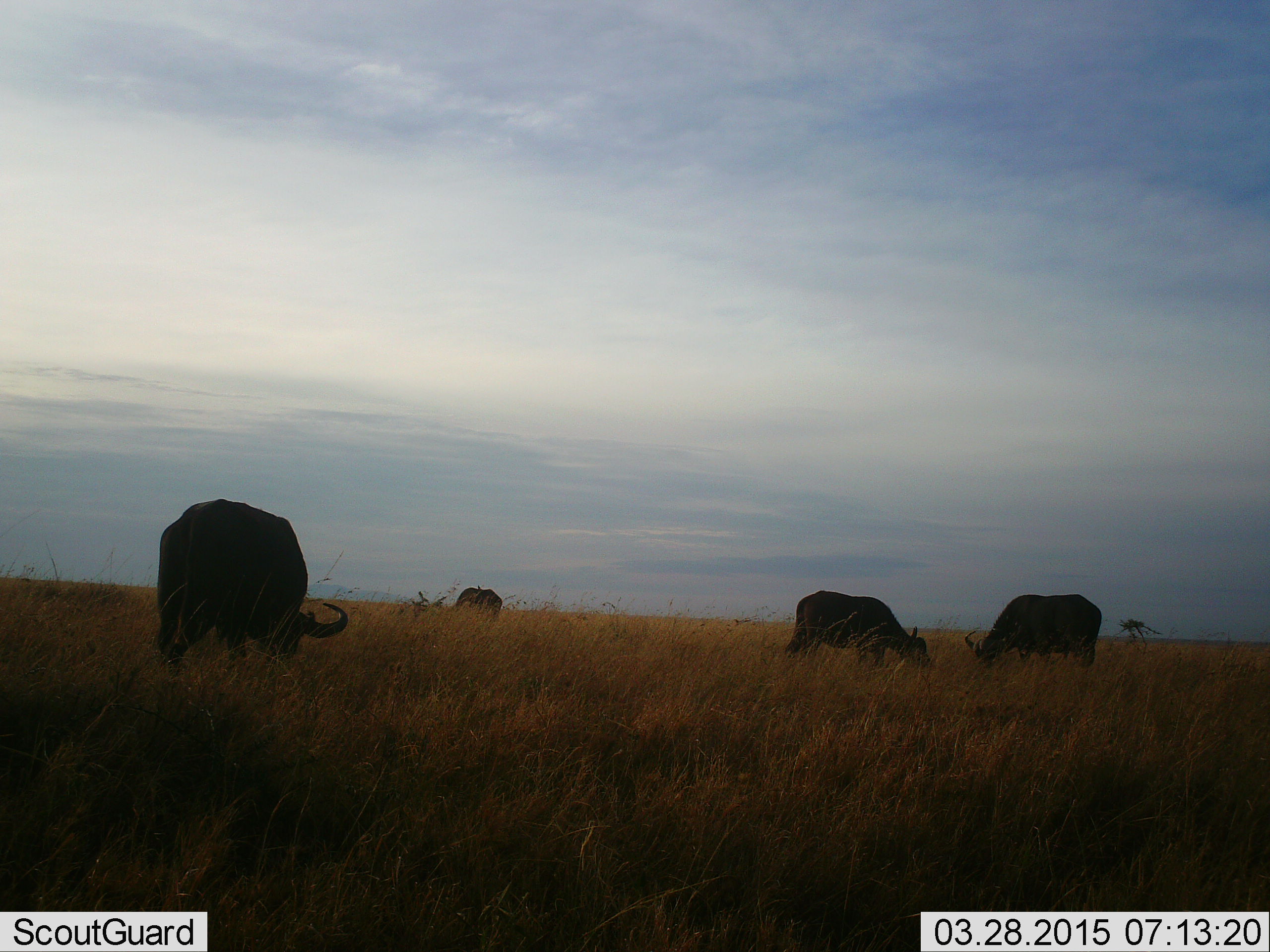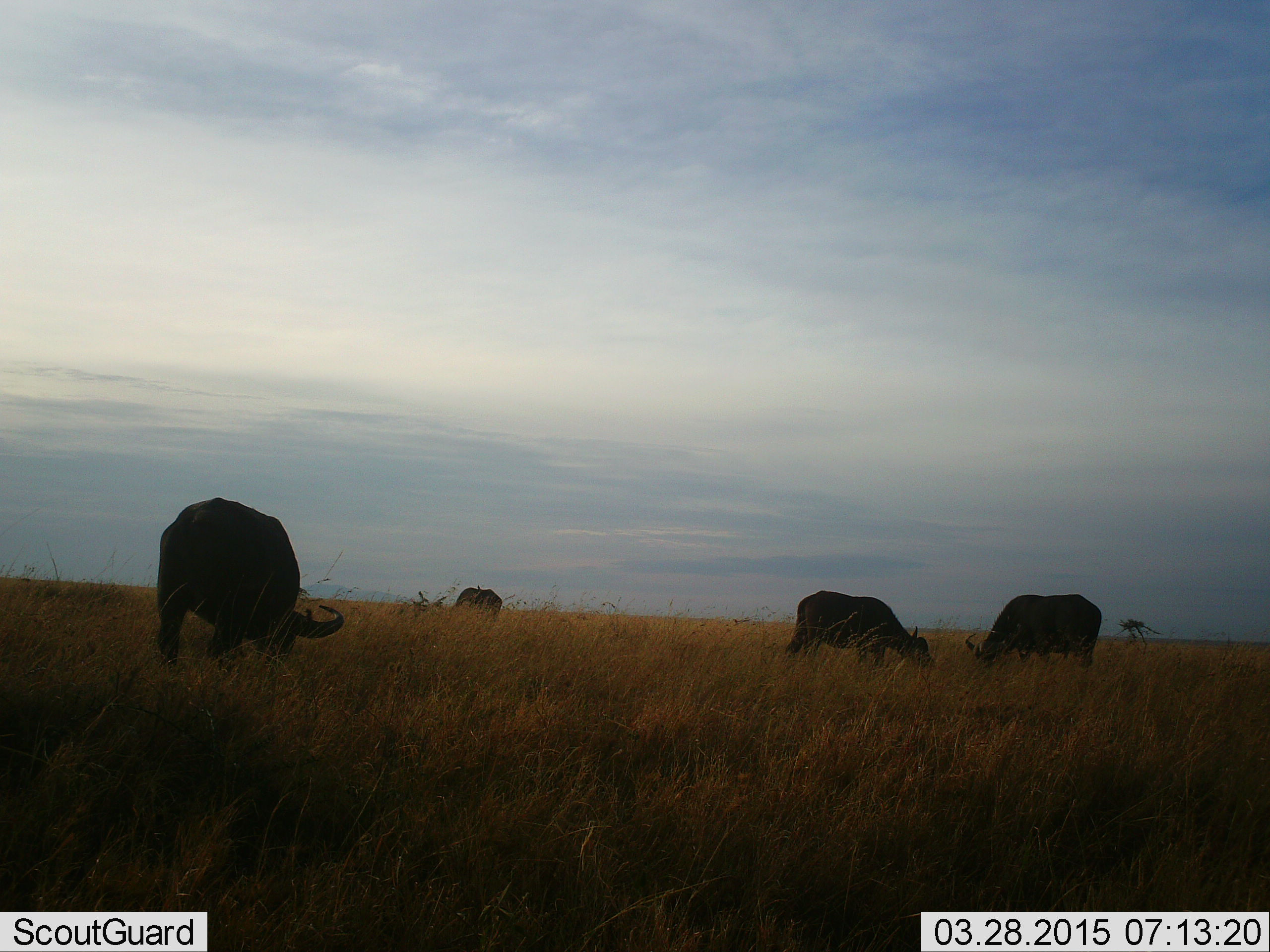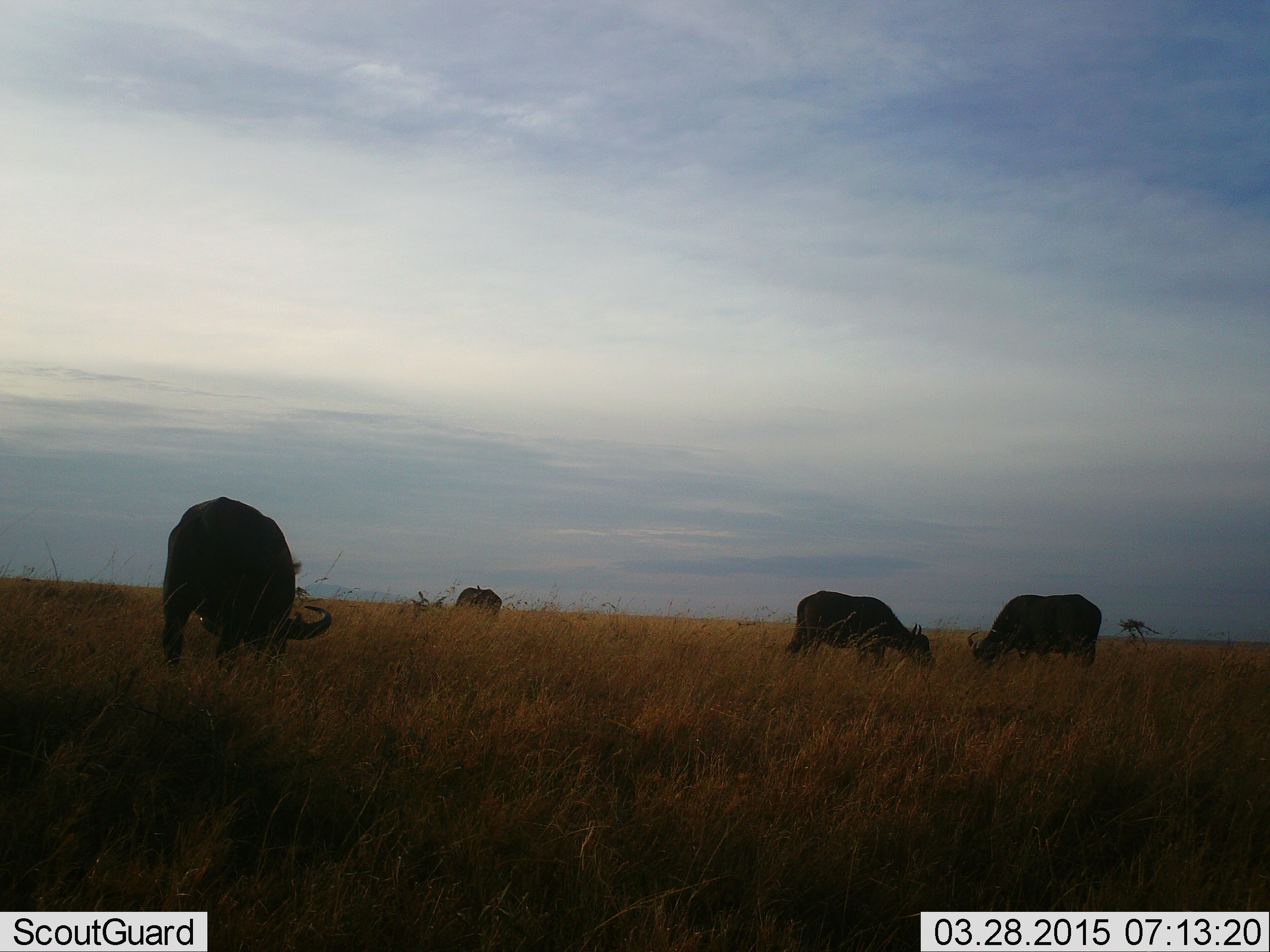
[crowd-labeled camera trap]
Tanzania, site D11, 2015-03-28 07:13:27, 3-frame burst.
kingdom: Animalia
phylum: Chordata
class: Mammalia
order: Artiodactyla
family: Bovidae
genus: Syncerus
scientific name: Syncerus caffer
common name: cape buffalo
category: buffalo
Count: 4.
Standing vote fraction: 30%.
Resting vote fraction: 0%.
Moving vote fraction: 20%.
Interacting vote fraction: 0%.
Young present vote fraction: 0%.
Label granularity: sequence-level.